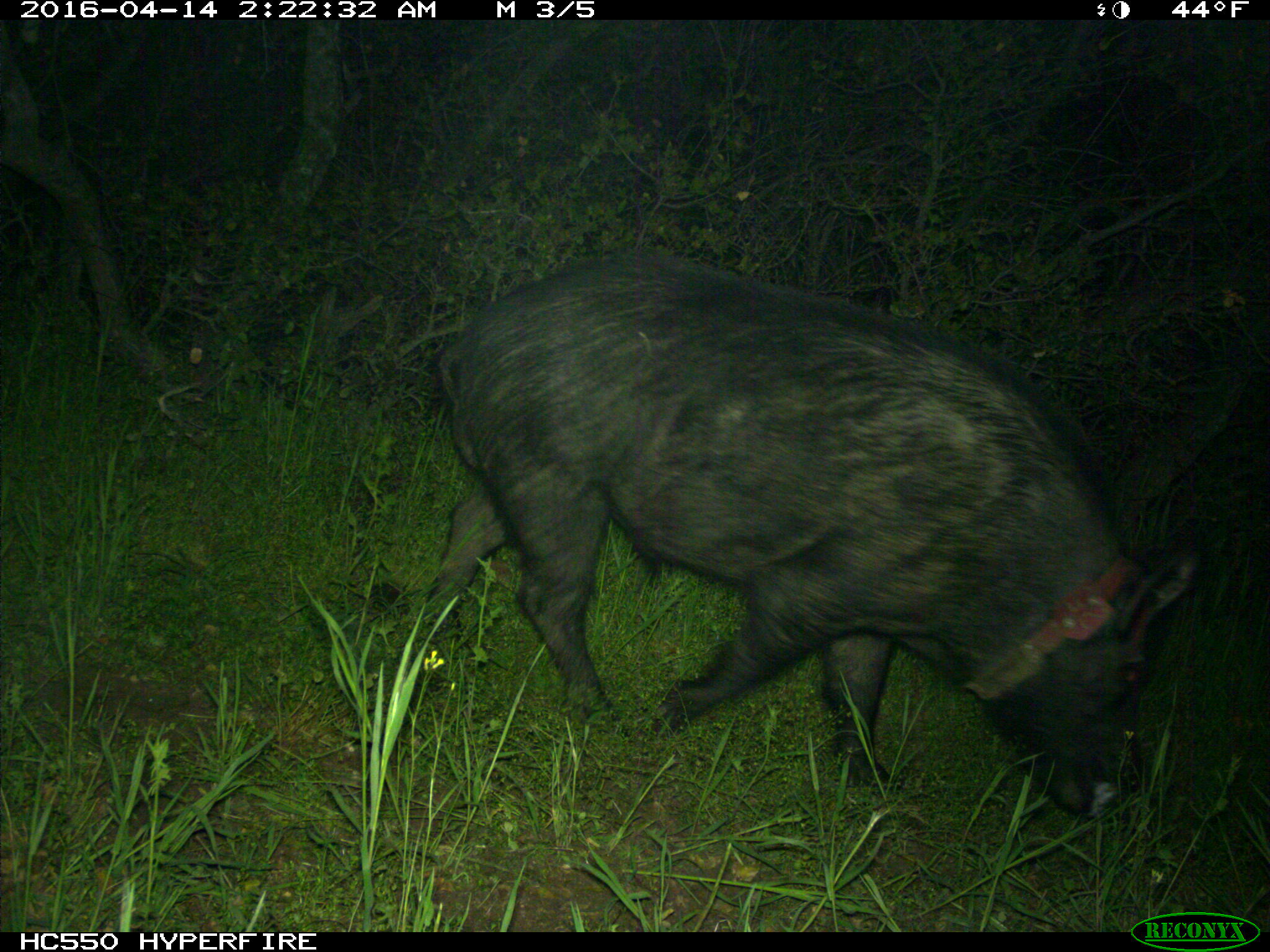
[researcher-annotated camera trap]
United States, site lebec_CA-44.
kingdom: Animalia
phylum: Chordata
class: Mammalia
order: Artiodactyla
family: Suidae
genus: Sus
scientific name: Sus scrofa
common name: wild boar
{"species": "Sus scrofa (wild boar)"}